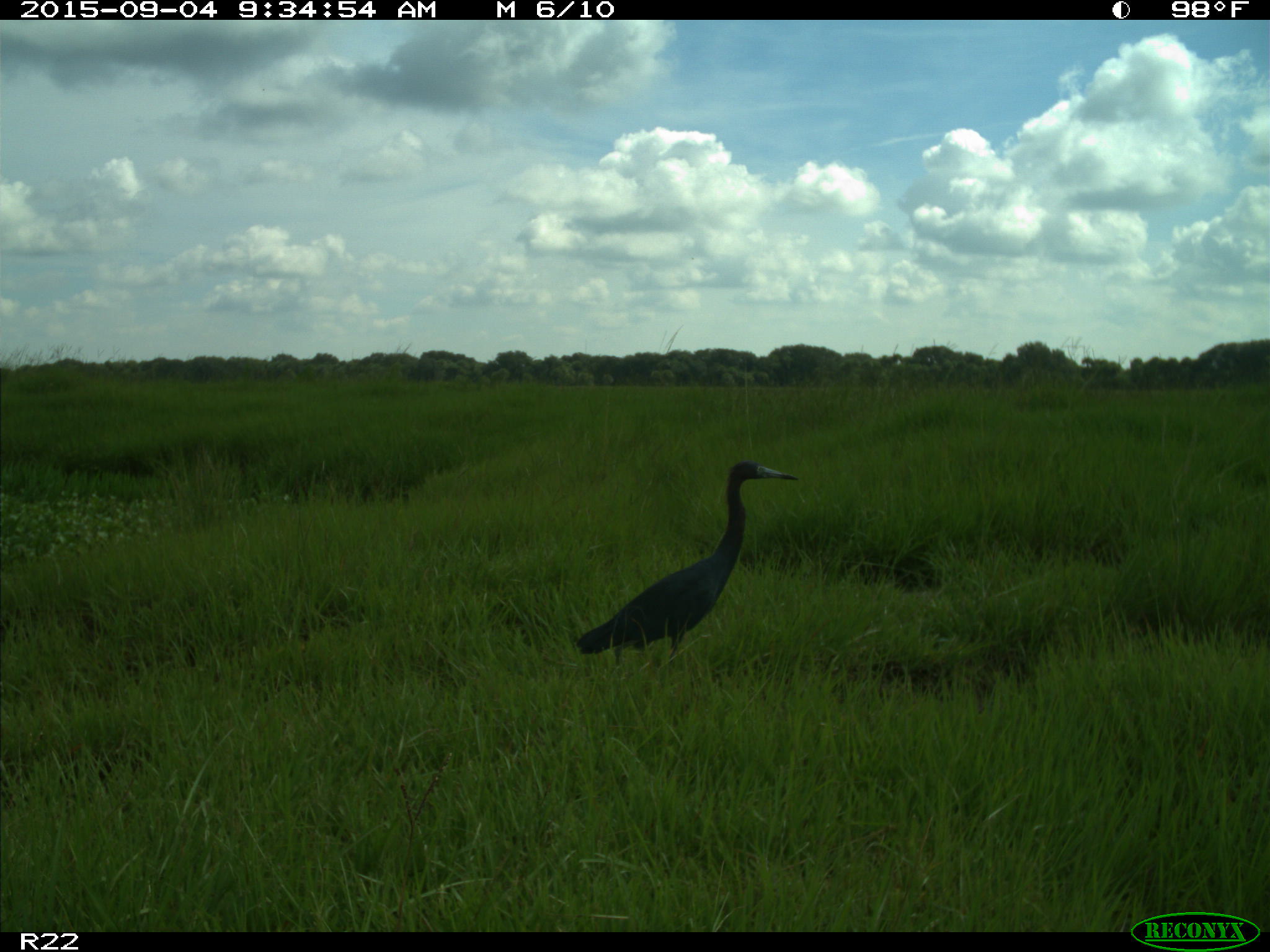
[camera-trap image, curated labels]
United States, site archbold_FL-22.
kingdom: Animalia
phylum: Chordata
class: Aves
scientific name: Aves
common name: birds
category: unidentified bird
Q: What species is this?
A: Unidentified bird (birds) (Aves).